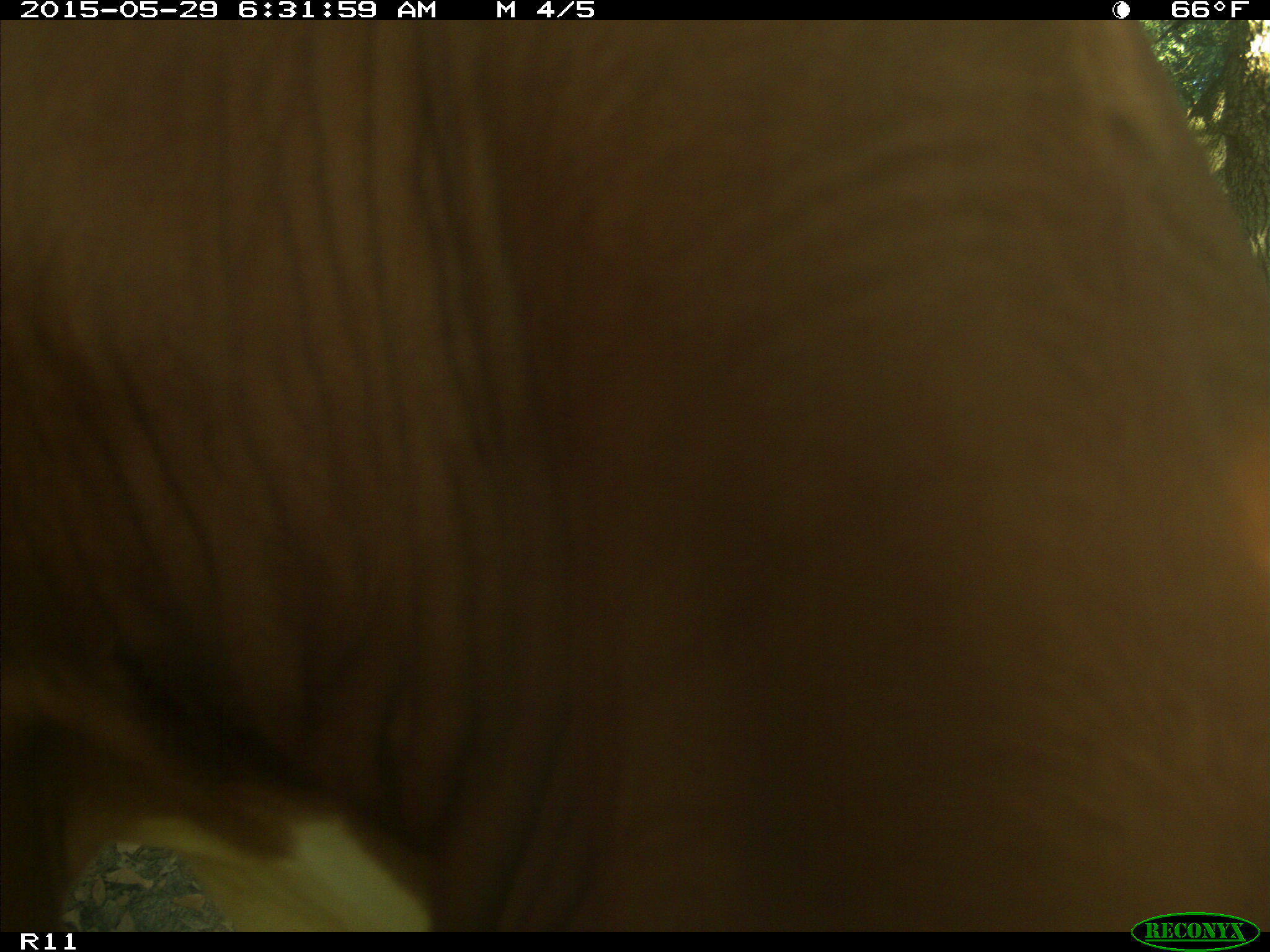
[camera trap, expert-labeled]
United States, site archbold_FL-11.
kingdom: Animalia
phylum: Chordata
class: Mammalia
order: Artiodactyla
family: Bovidae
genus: Bos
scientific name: Bos taurus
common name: domestic cow